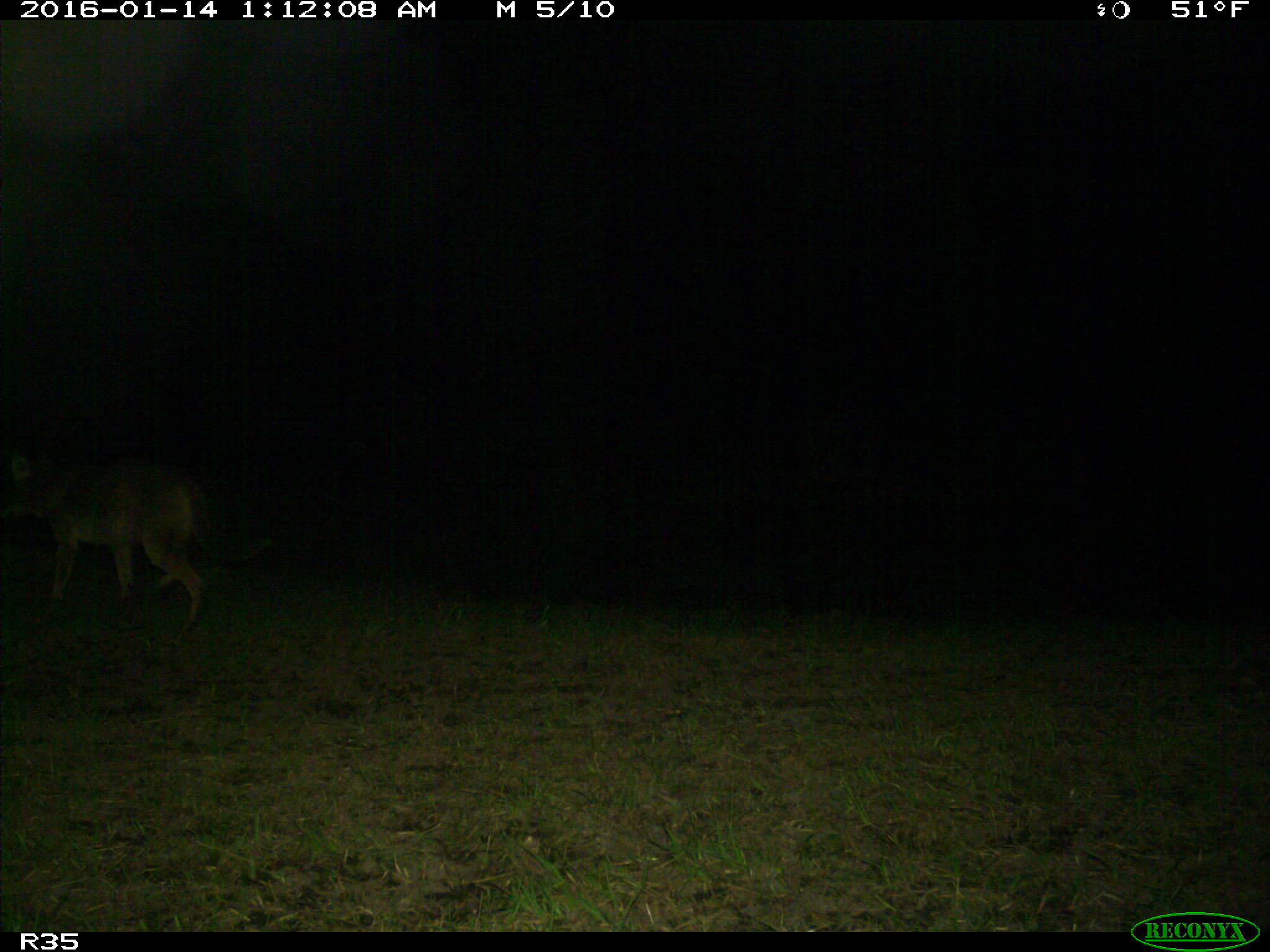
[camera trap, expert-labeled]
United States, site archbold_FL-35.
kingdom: Animalia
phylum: Chordata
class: Mammalia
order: Carnivora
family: Canidae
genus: Canis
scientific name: Canis latrans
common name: coyote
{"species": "Canis latrans (coyote)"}